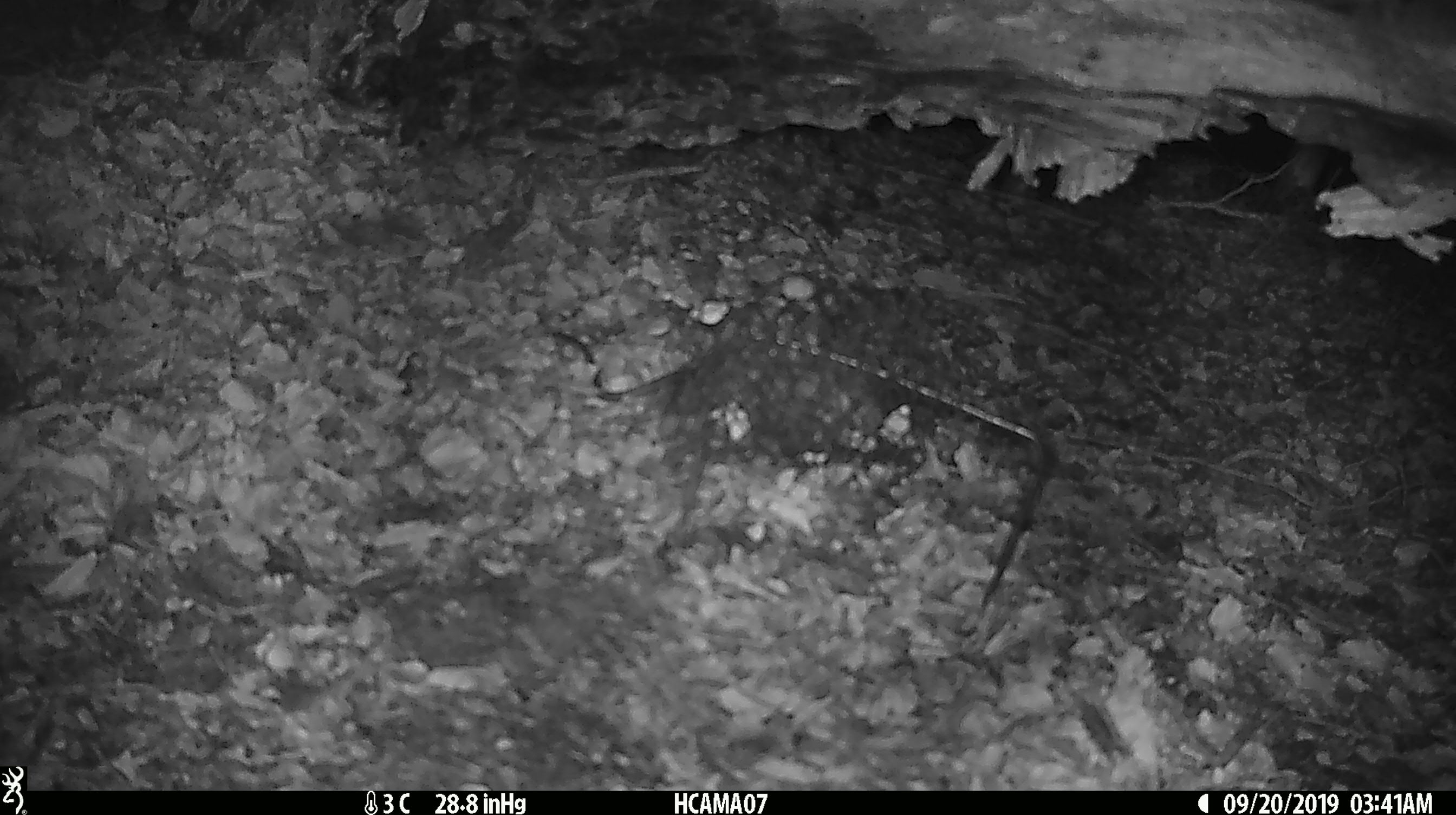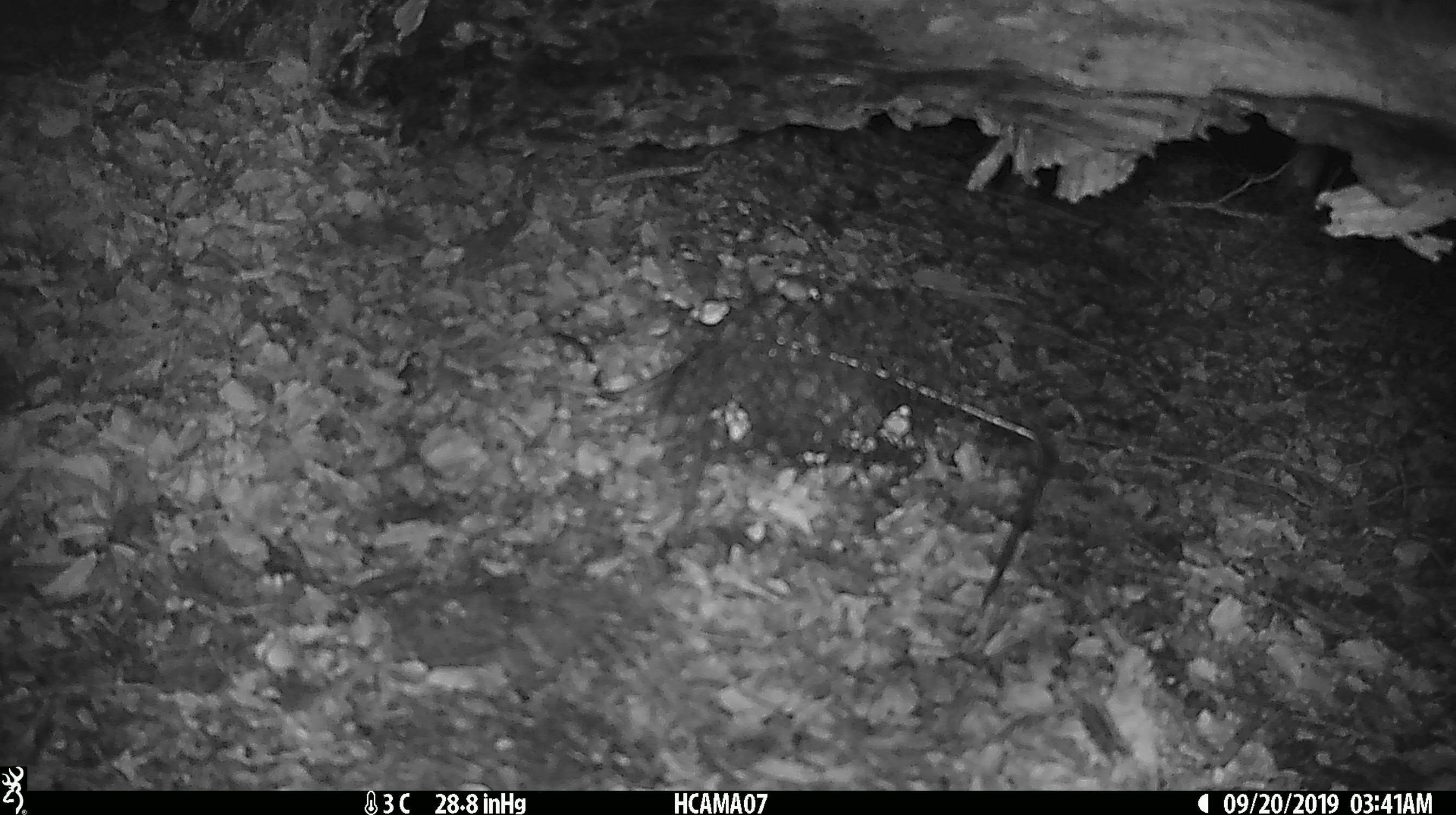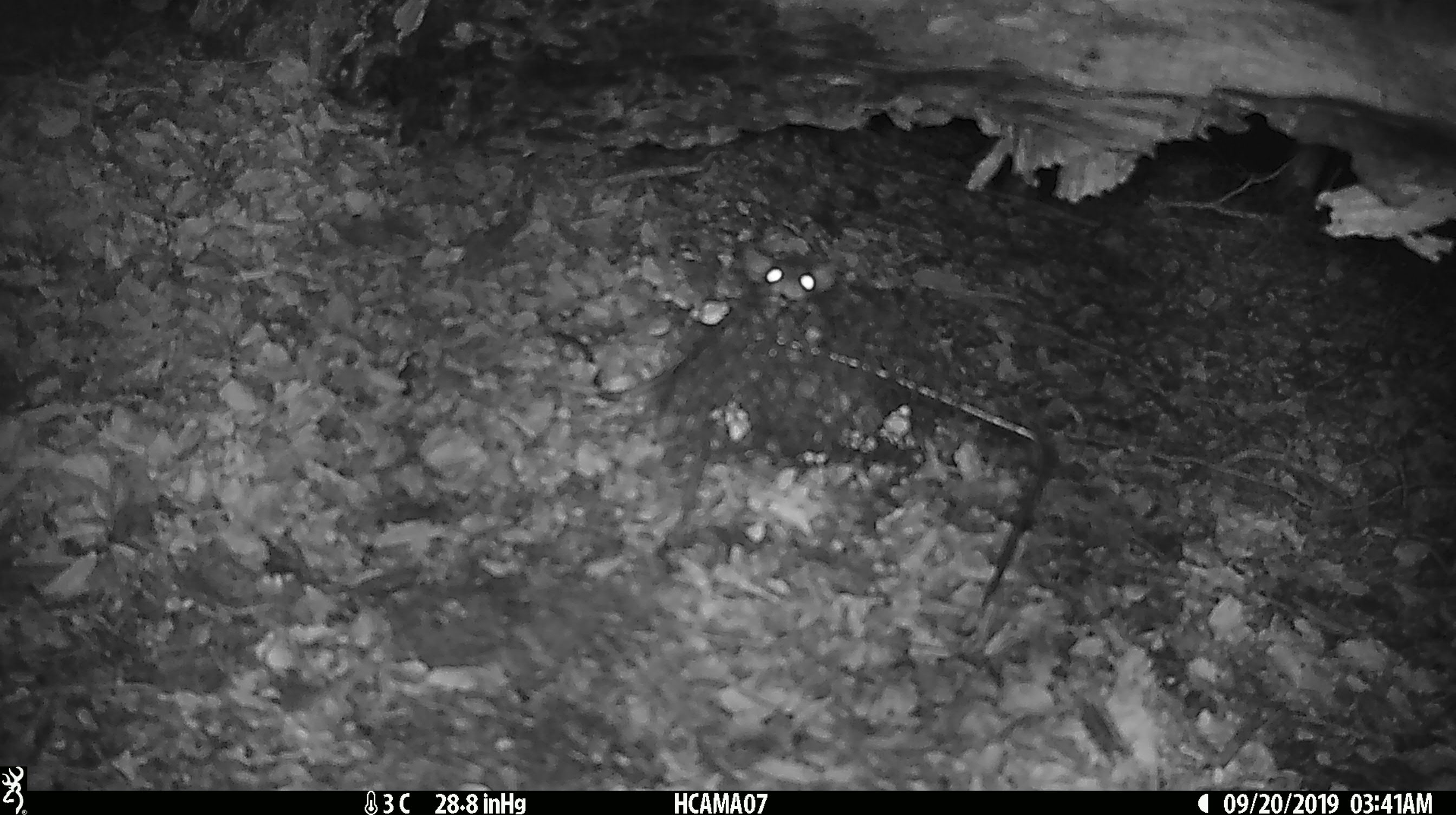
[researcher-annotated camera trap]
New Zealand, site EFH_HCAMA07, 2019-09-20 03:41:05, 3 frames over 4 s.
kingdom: Animalia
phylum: Chordata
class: Mammalia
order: Rodentia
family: Muridae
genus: Rattus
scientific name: Rattus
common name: rat